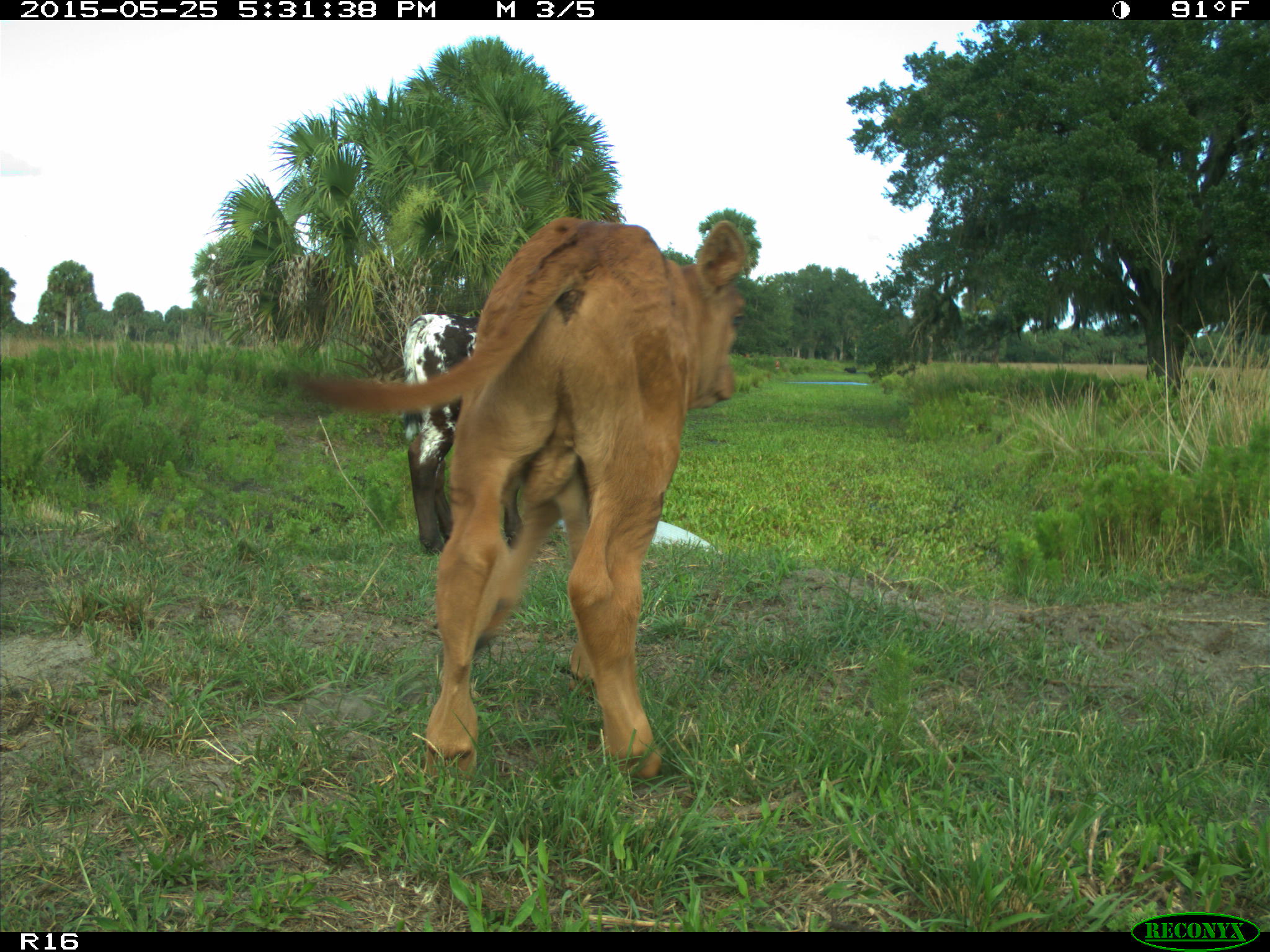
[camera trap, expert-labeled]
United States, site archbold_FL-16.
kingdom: Animalia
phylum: Chordata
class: Mammalia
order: Artiodactyla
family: Bovidae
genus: Bos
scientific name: Bos taurus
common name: domestic cow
Bos taurus (domestic cow).